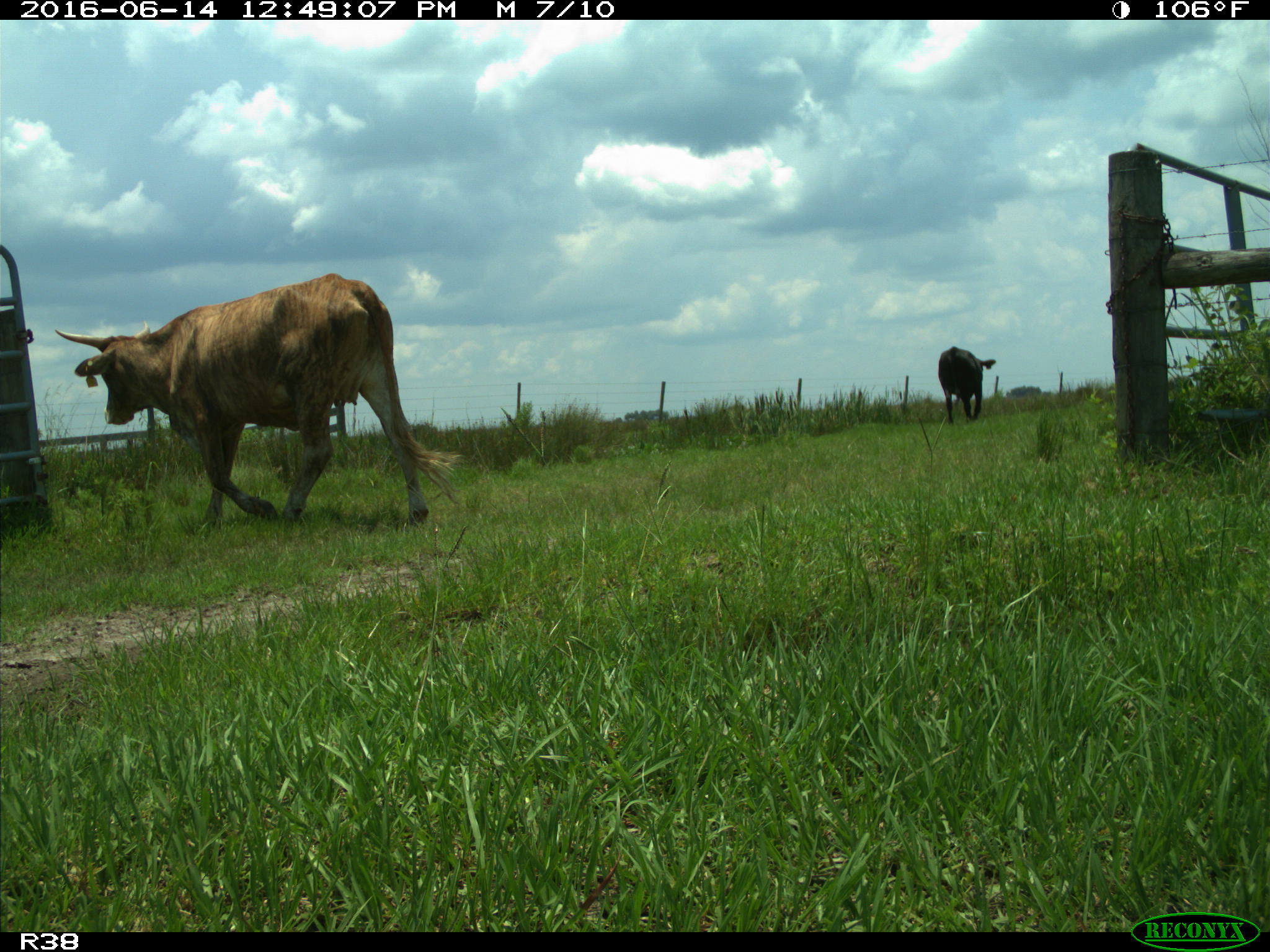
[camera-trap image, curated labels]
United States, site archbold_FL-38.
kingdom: Animalia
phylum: Chordata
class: Mammalia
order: Artiodactyla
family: Bovidae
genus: Bos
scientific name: Bos taurus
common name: domestic cow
Bos taurus (domestic cow).